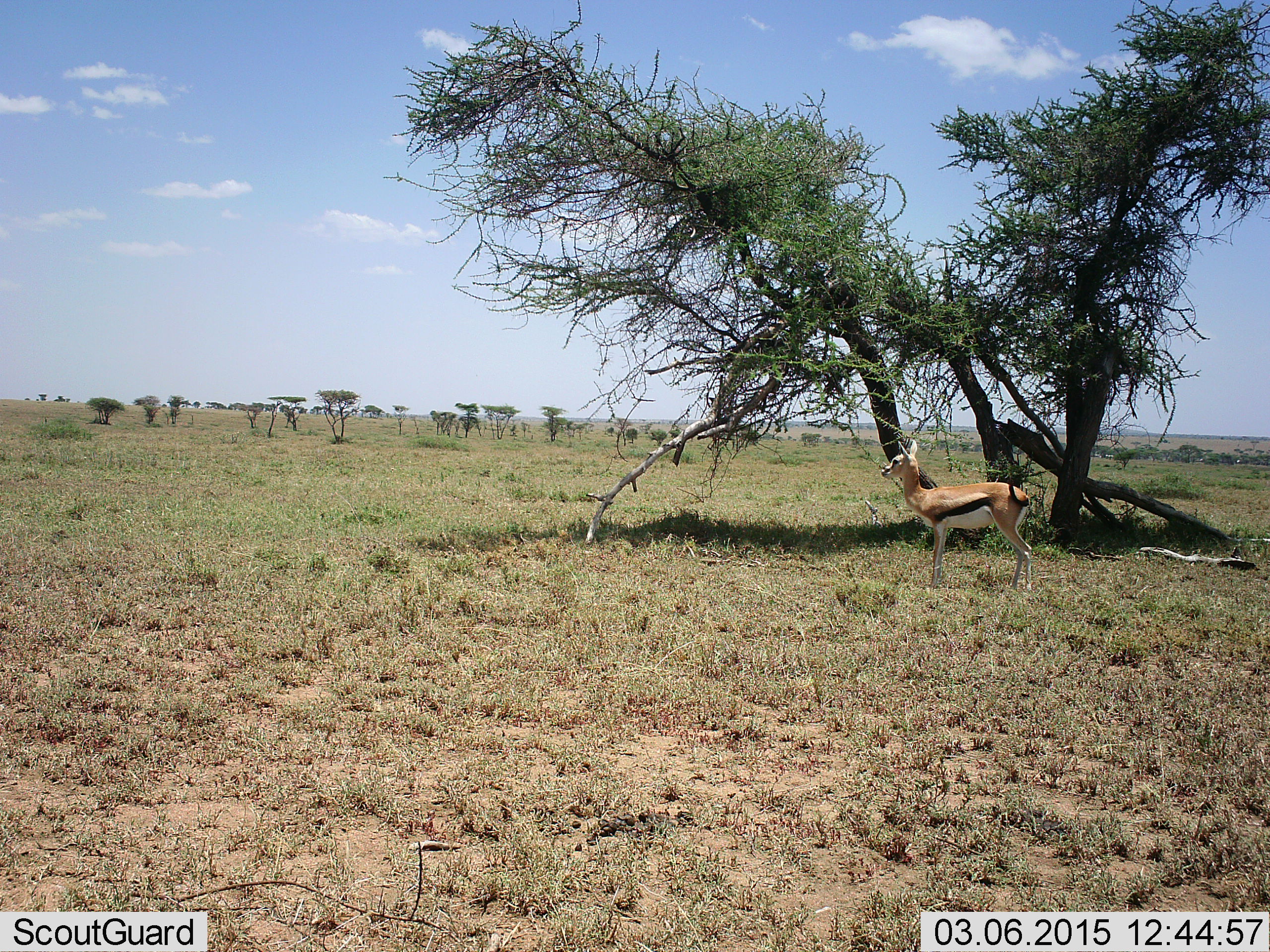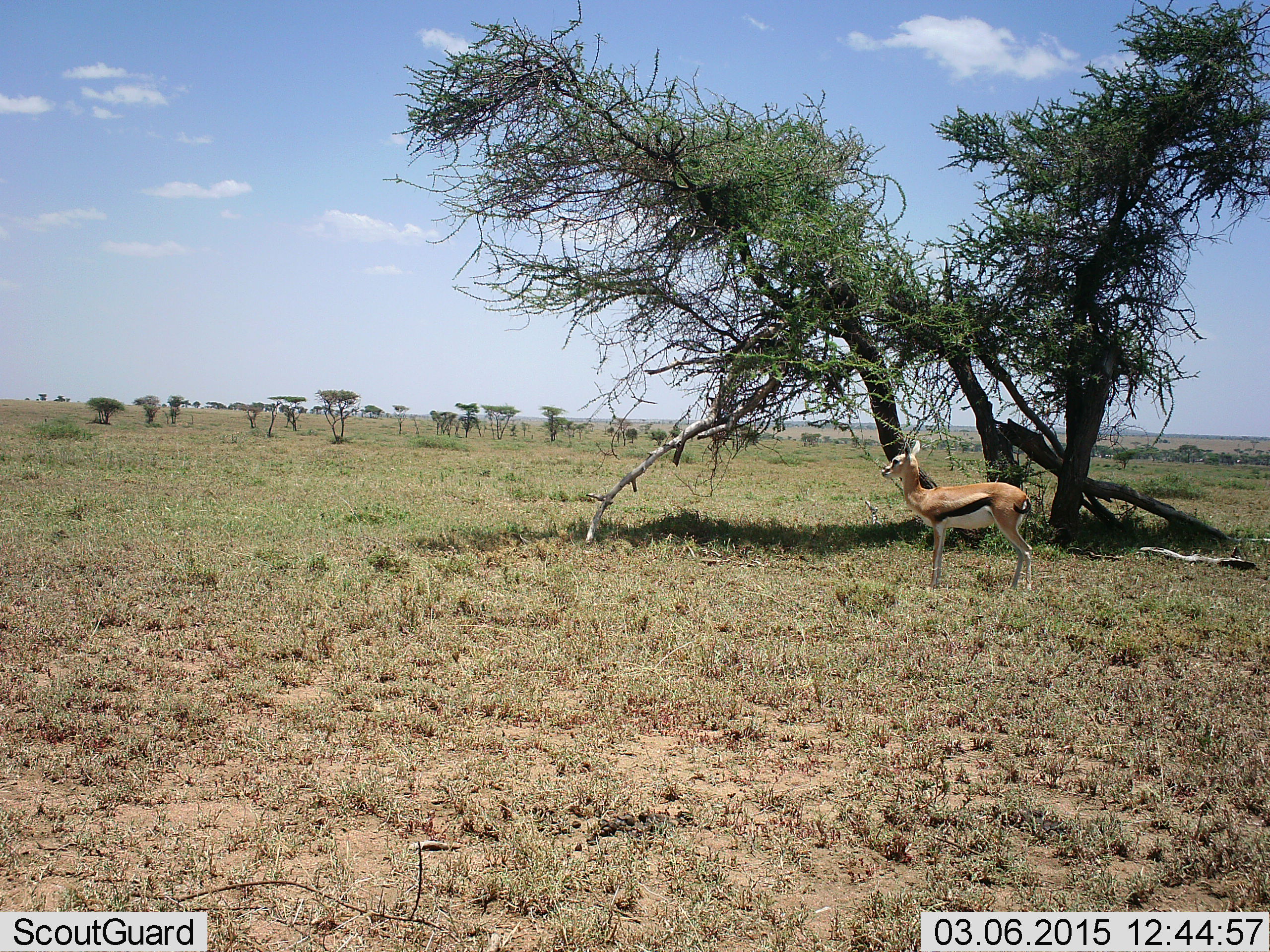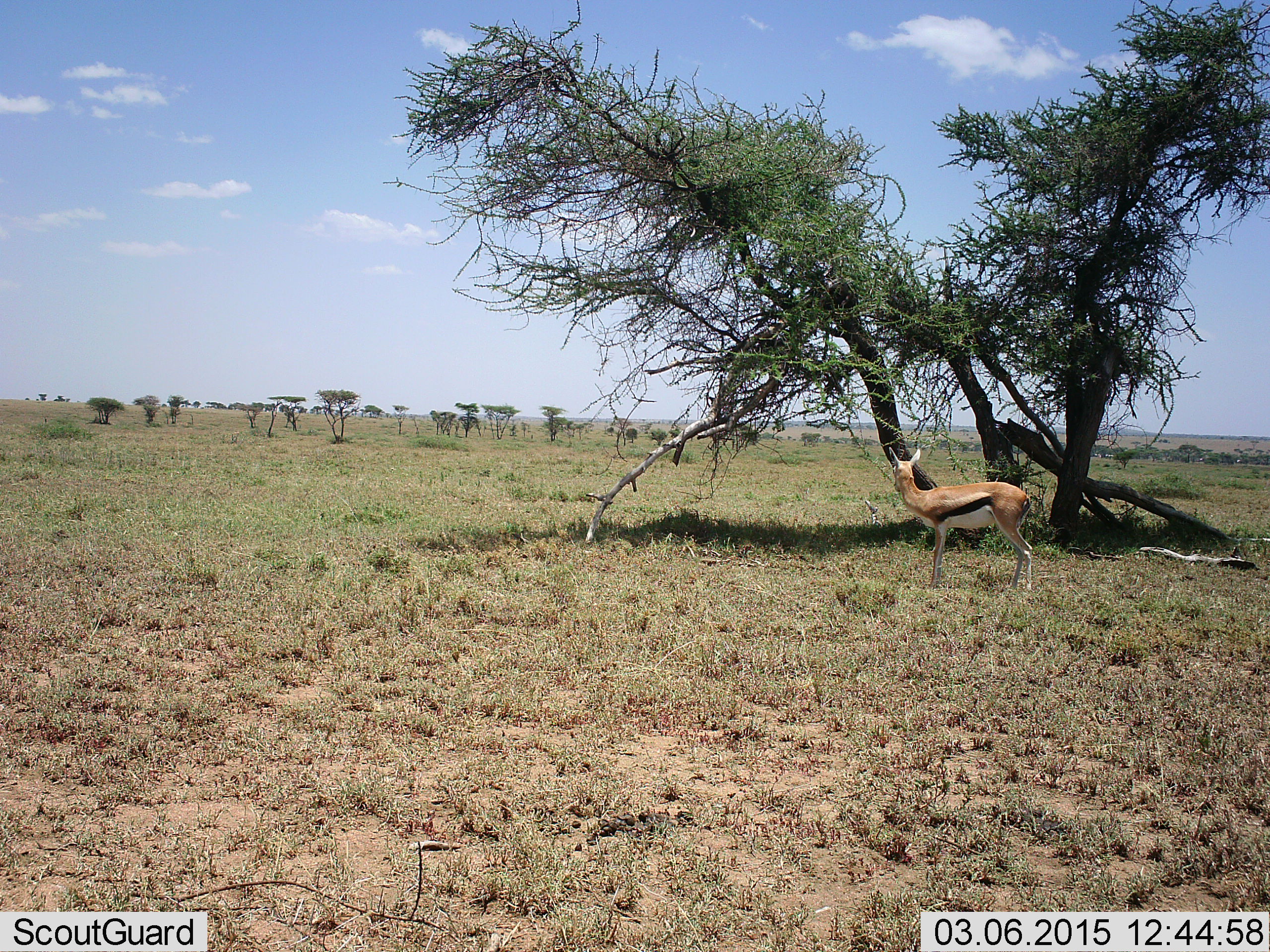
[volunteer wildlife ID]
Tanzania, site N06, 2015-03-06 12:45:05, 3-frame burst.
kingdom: Animalia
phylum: Chordata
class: Mammalia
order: Artiodactyla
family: Bovidae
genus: Eudorcas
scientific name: Eudorcas thomsonii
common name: thomson's gazelle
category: gazellethomsons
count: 1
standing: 100%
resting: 0%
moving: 0%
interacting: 0%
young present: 10%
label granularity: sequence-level